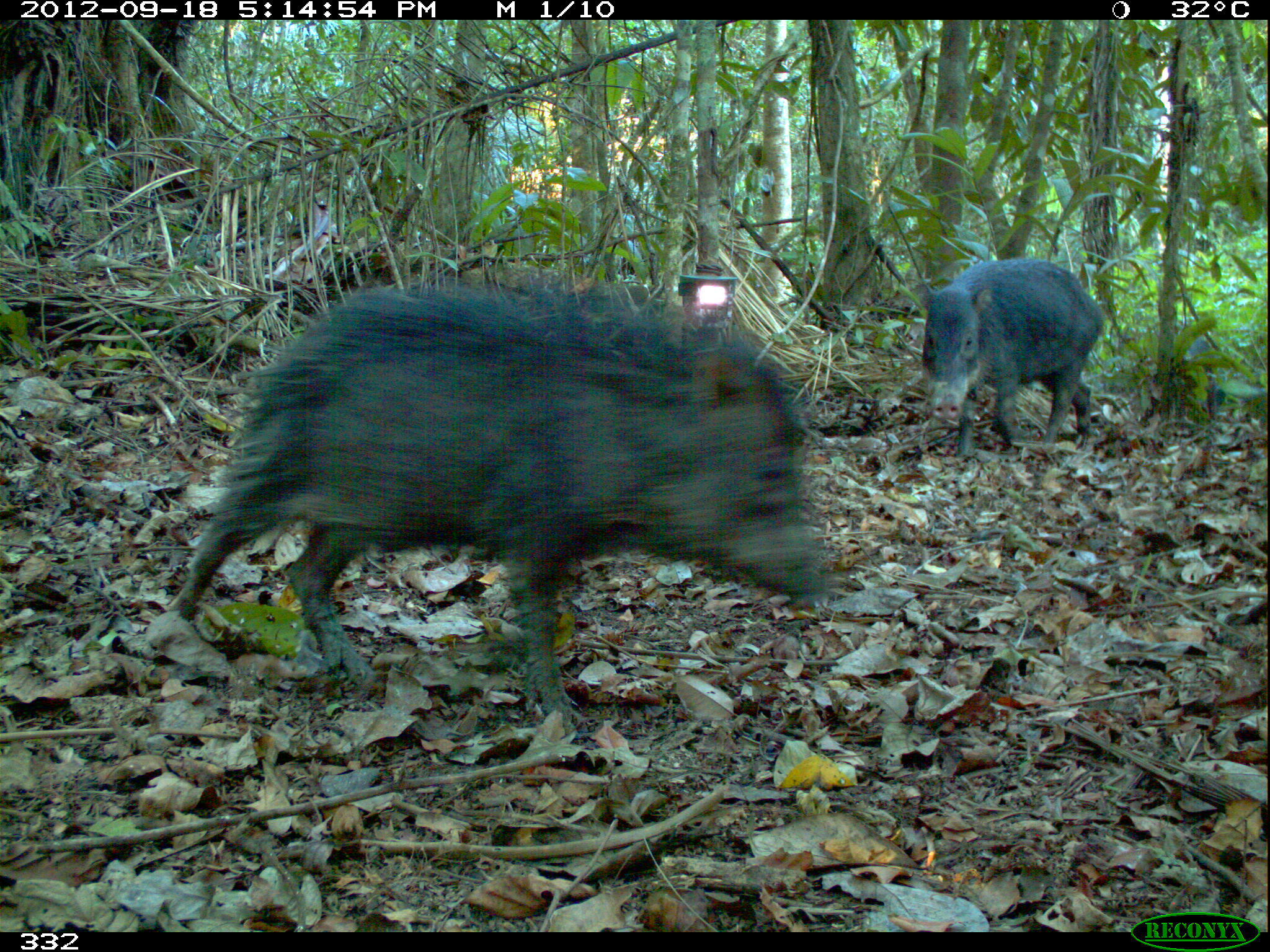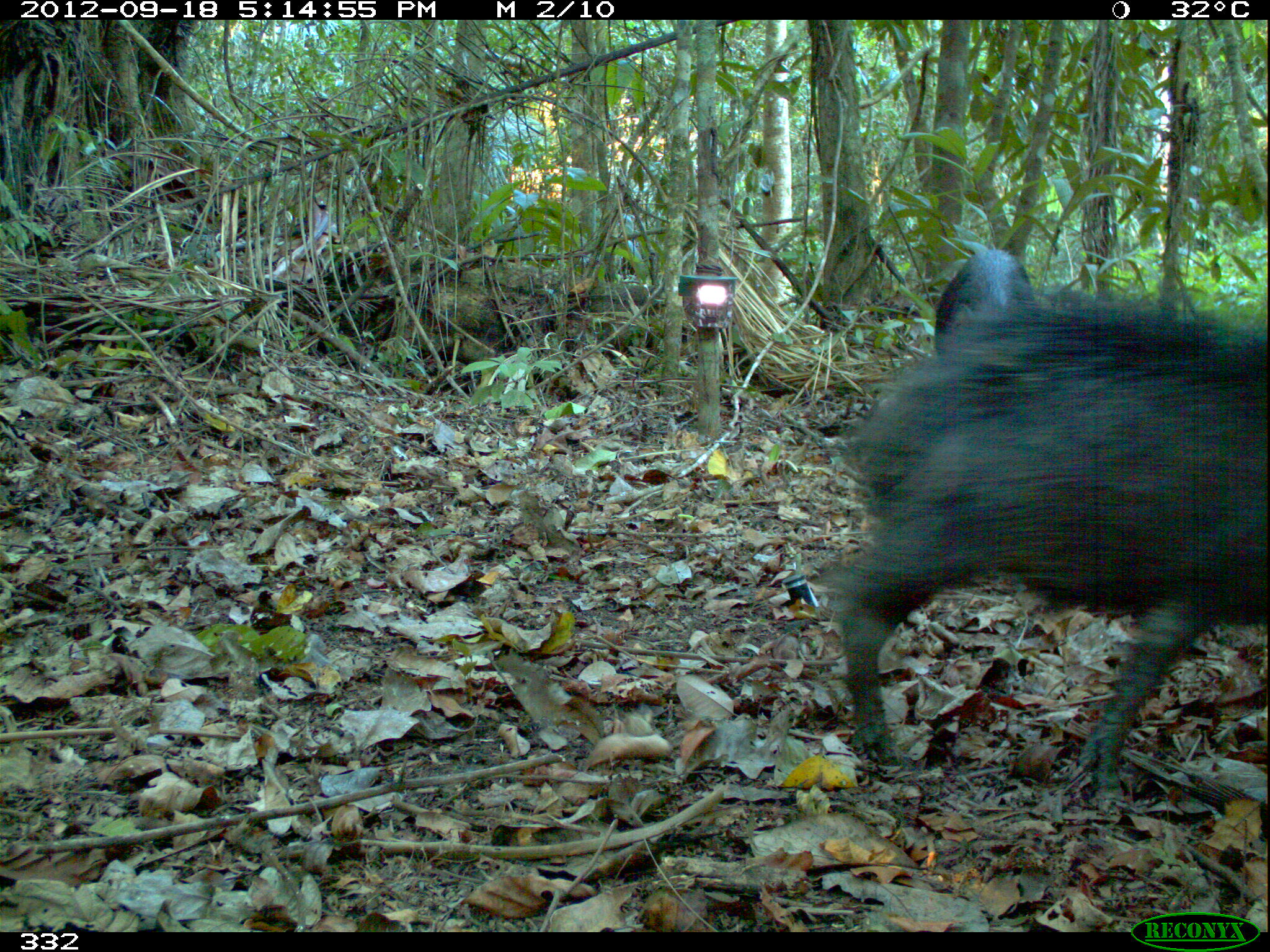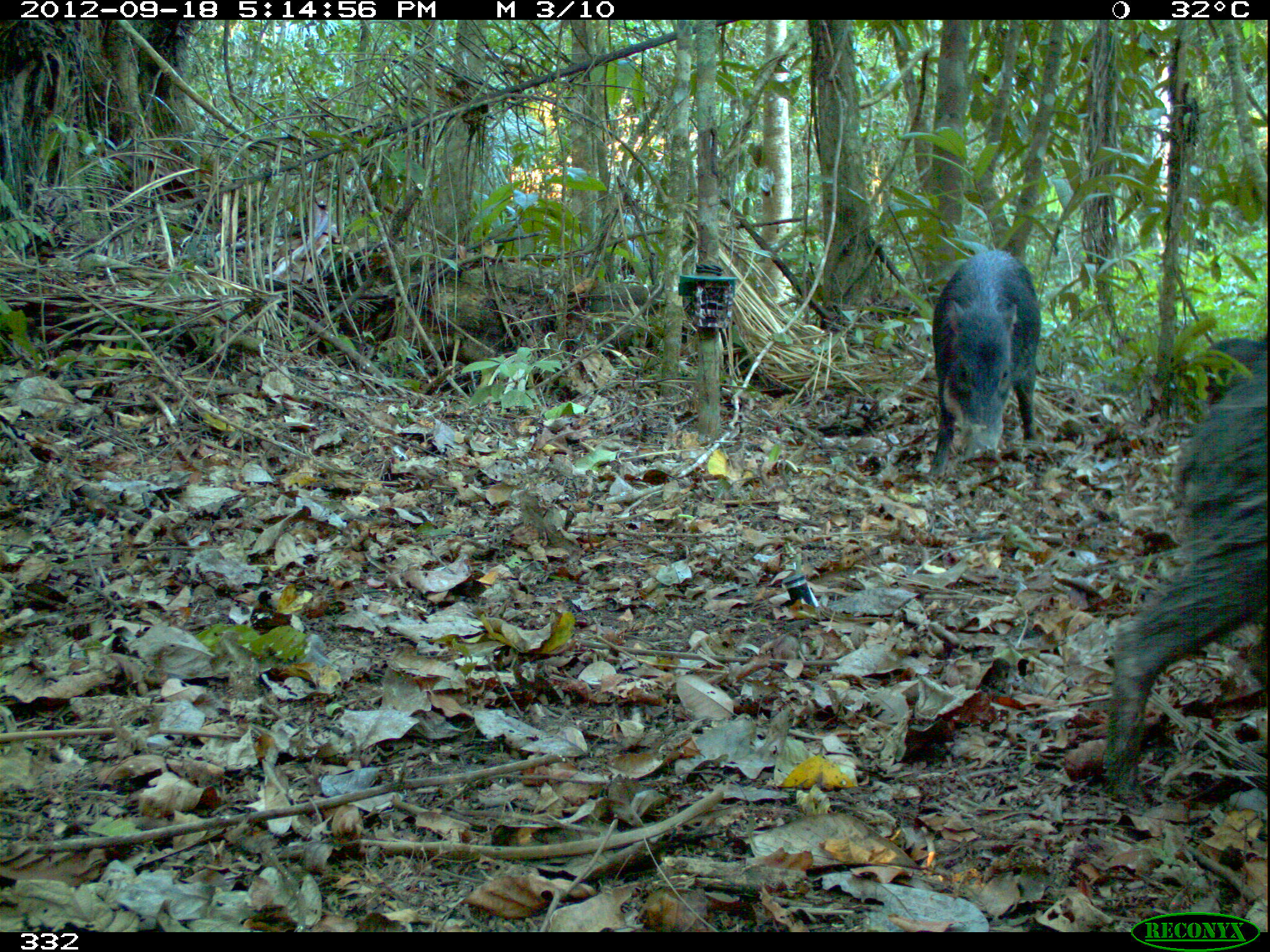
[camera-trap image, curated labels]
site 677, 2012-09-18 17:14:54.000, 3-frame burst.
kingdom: Animalia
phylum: Chordata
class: Mammalia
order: Artiodactyla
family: Tayassuidae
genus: Tayassu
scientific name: Tayassu pecari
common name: white-lipped peccary